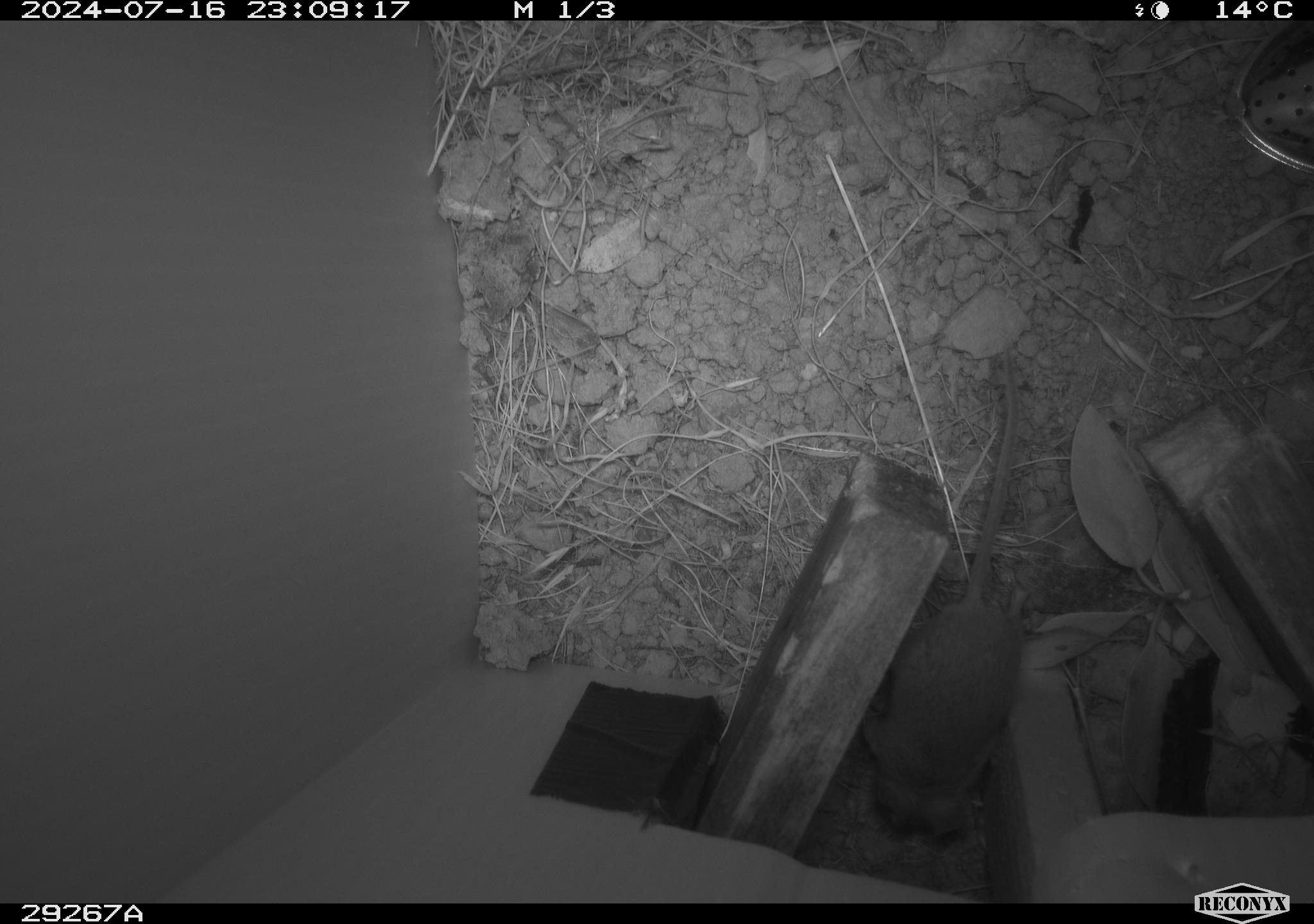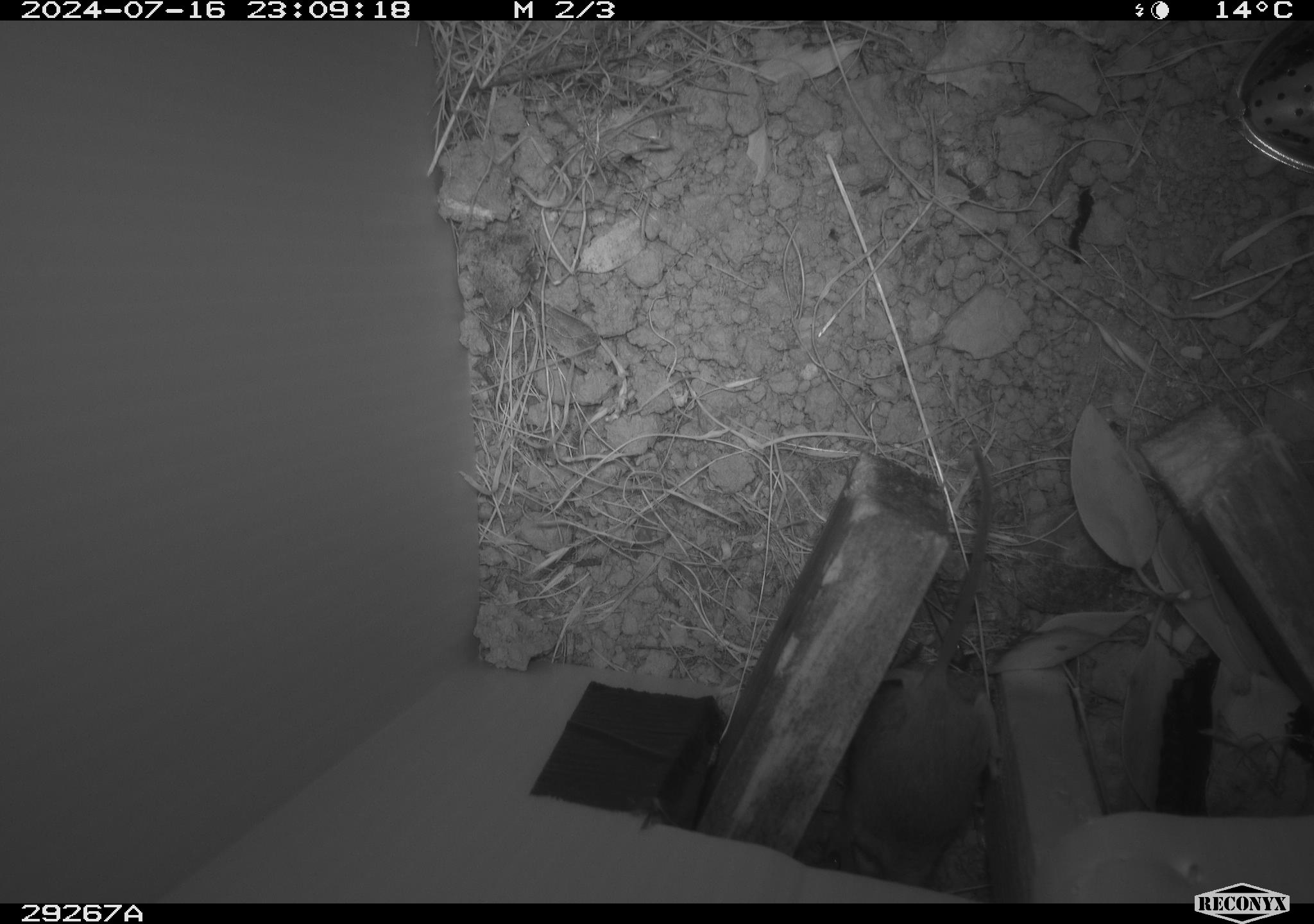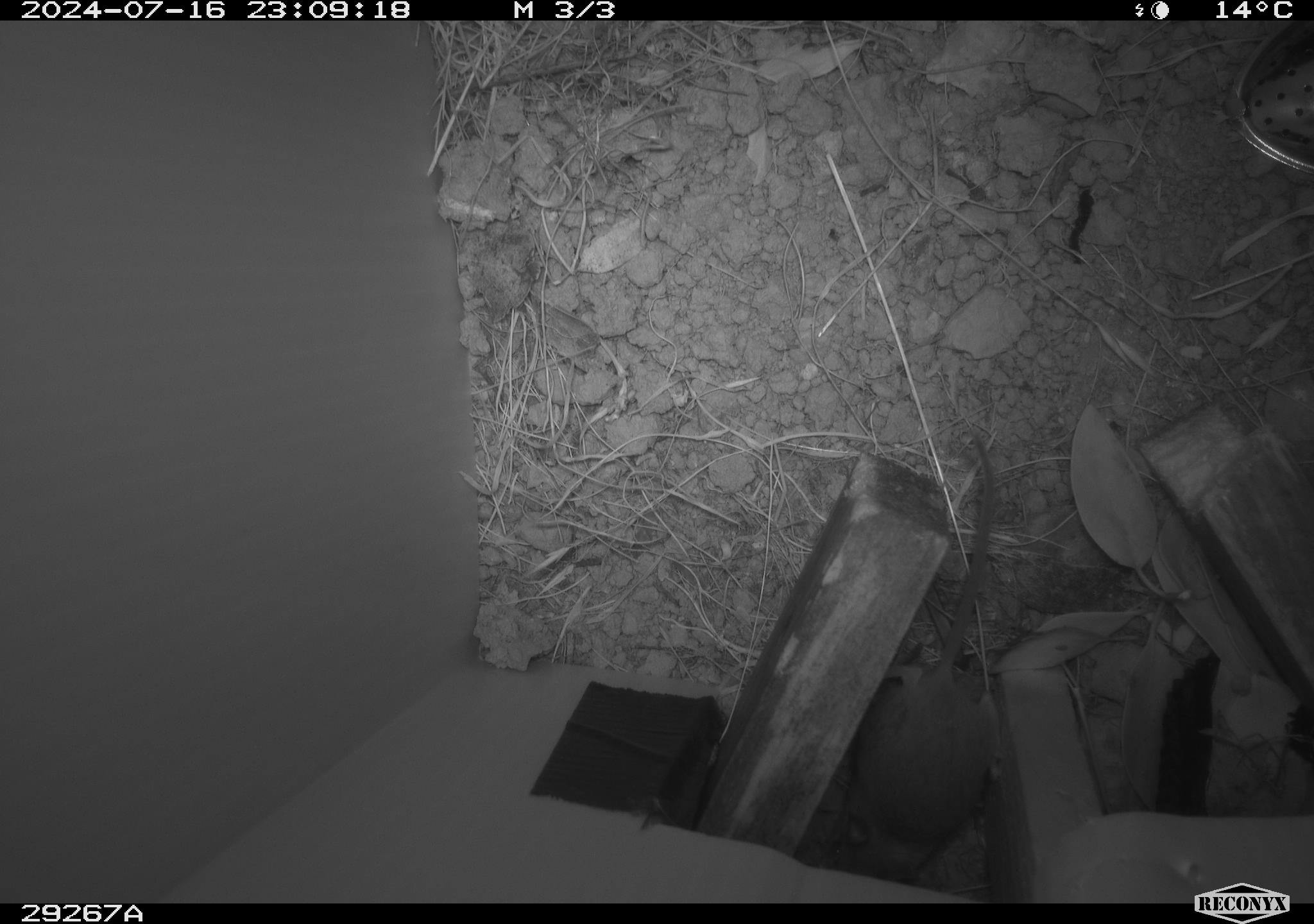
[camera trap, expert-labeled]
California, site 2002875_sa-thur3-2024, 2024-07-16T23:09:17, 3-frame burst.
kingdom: Animalia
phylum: Chordata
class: Mammalia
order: Rodentia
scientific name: Rodentia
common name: mouse species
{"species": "mouse species (Rodentia)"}